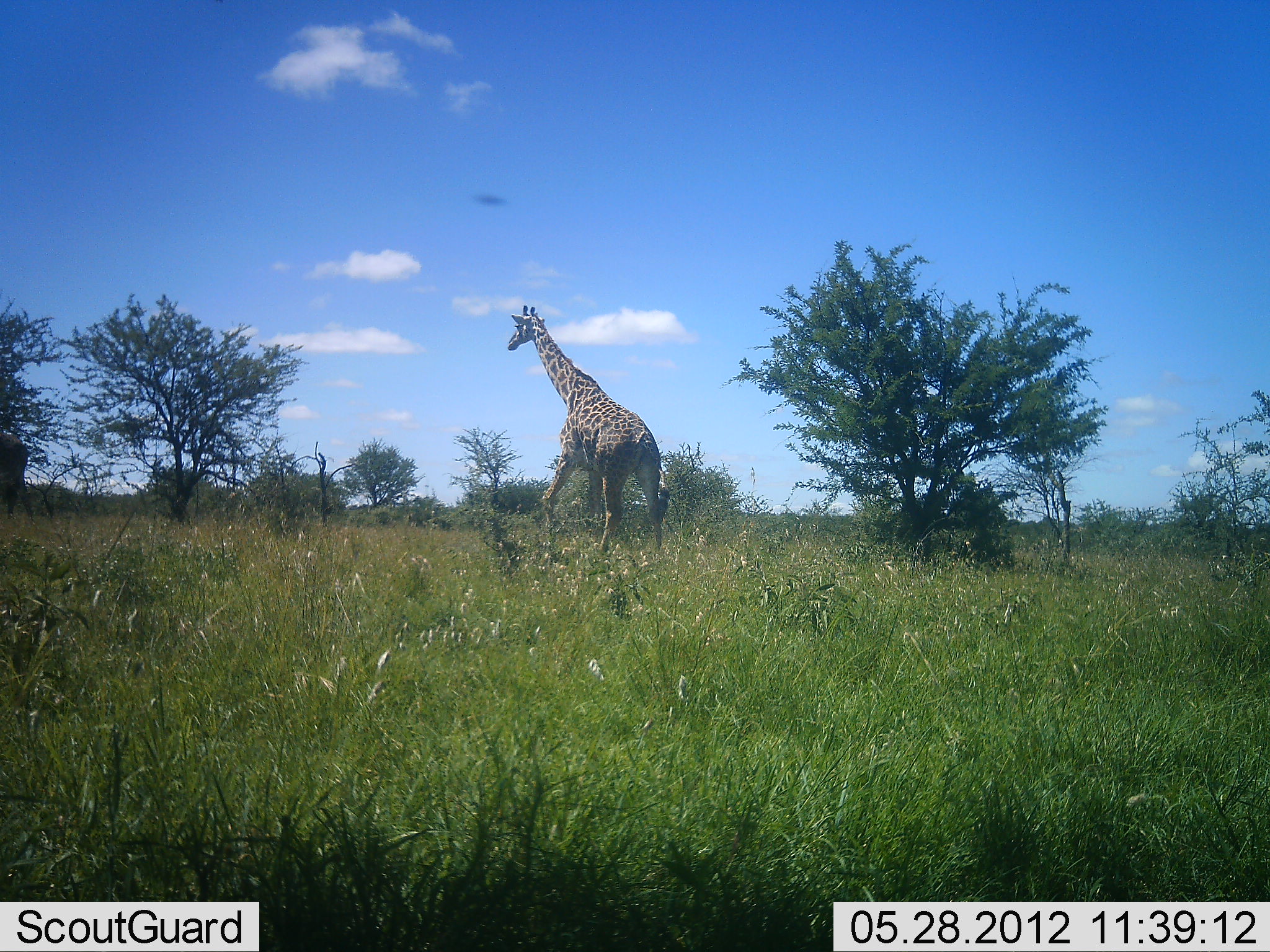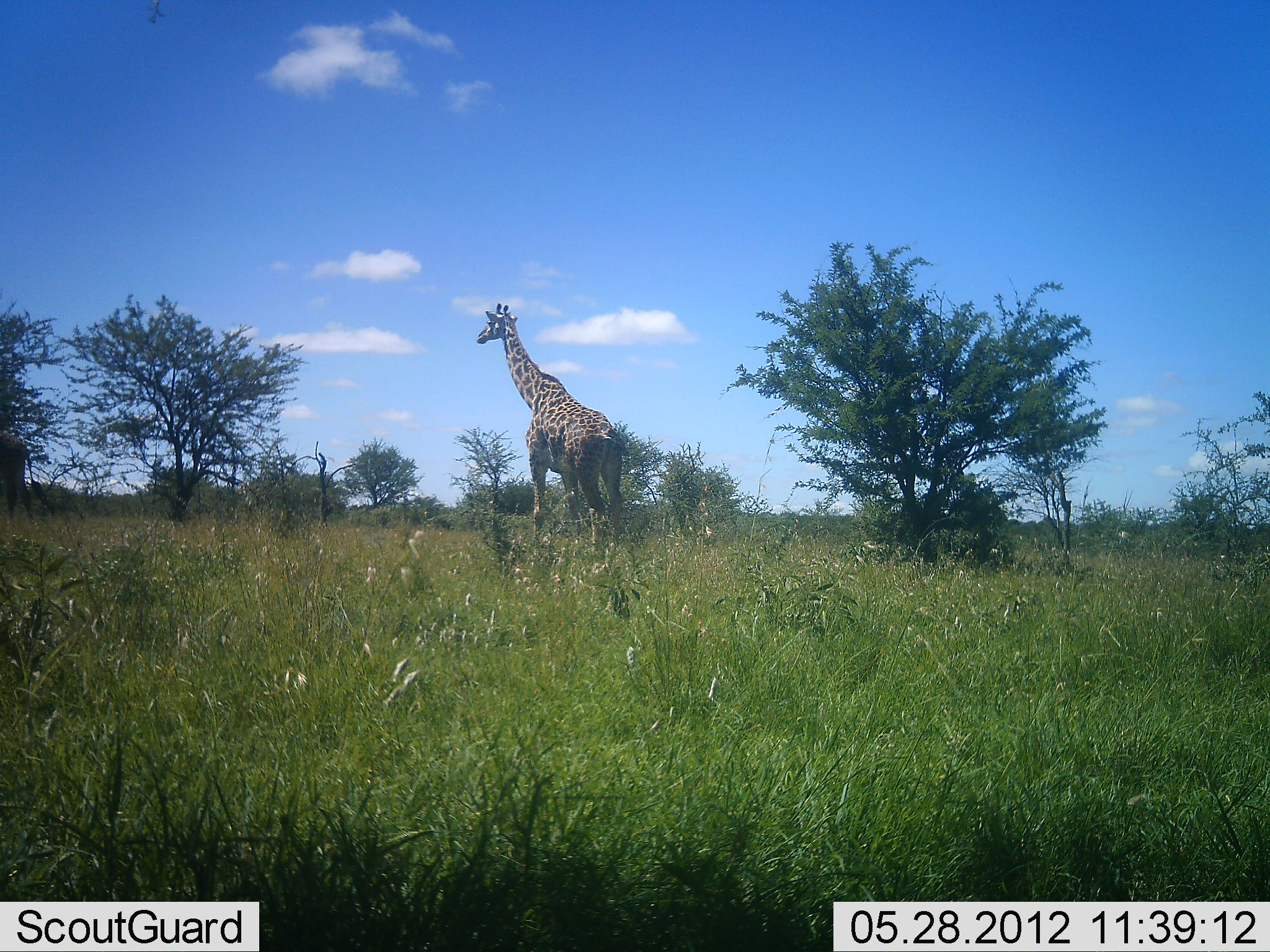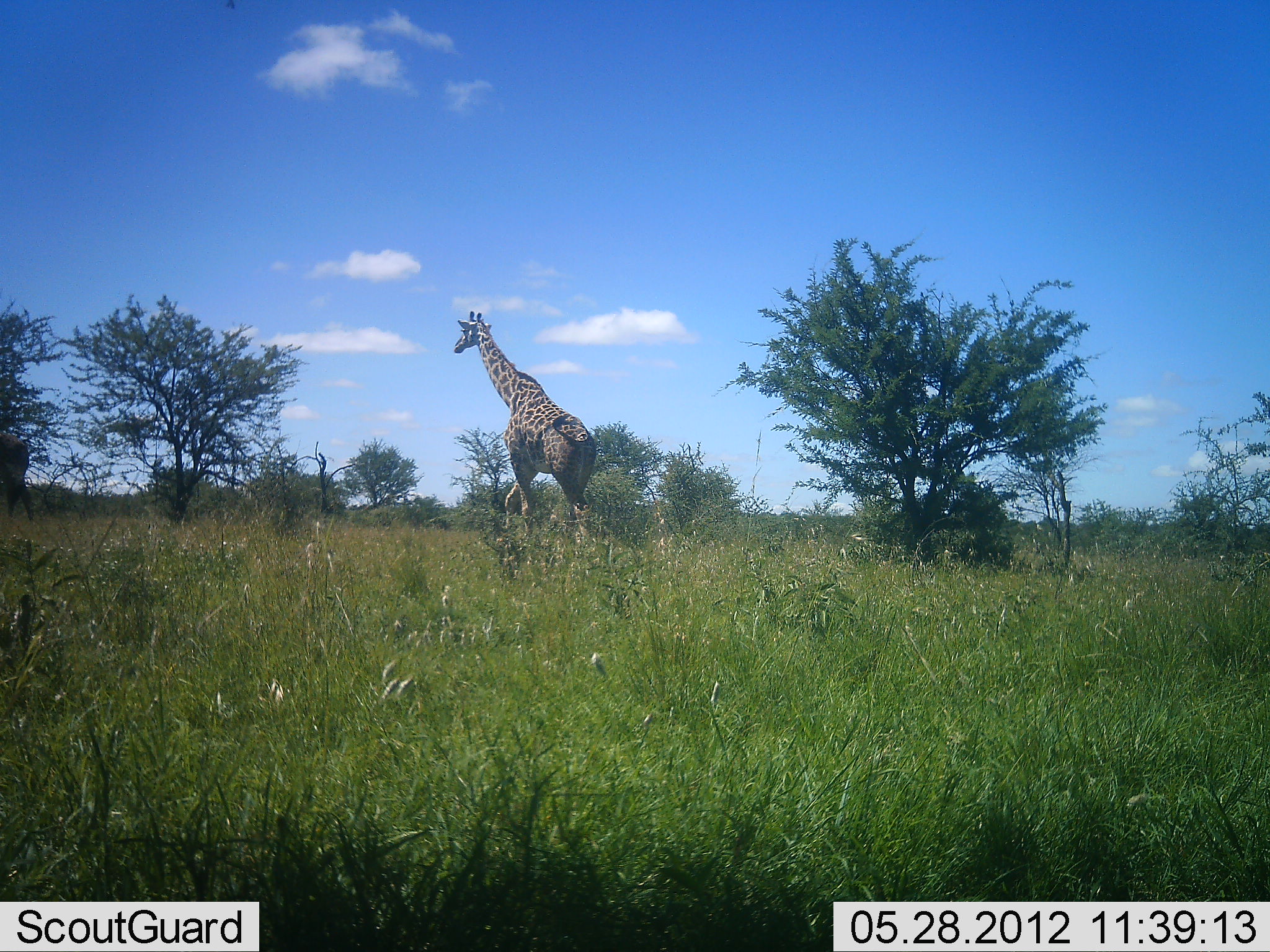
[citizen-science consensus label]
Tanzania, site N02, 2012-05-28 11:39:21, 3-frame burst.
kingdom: Animalia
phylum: Chordata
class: Mammalia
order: Artiodactyla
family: Giraffidae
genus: Giraffa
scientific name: Giraffa camelopardalis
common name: giraffe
Giraffe (Giraffa camelopardalis), count 1. Behavior (volunteer vote fractions): standing 10%, resting 0%, moving 90%, interacting 0%. Young present (vote fraction): 0%. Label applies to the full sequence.